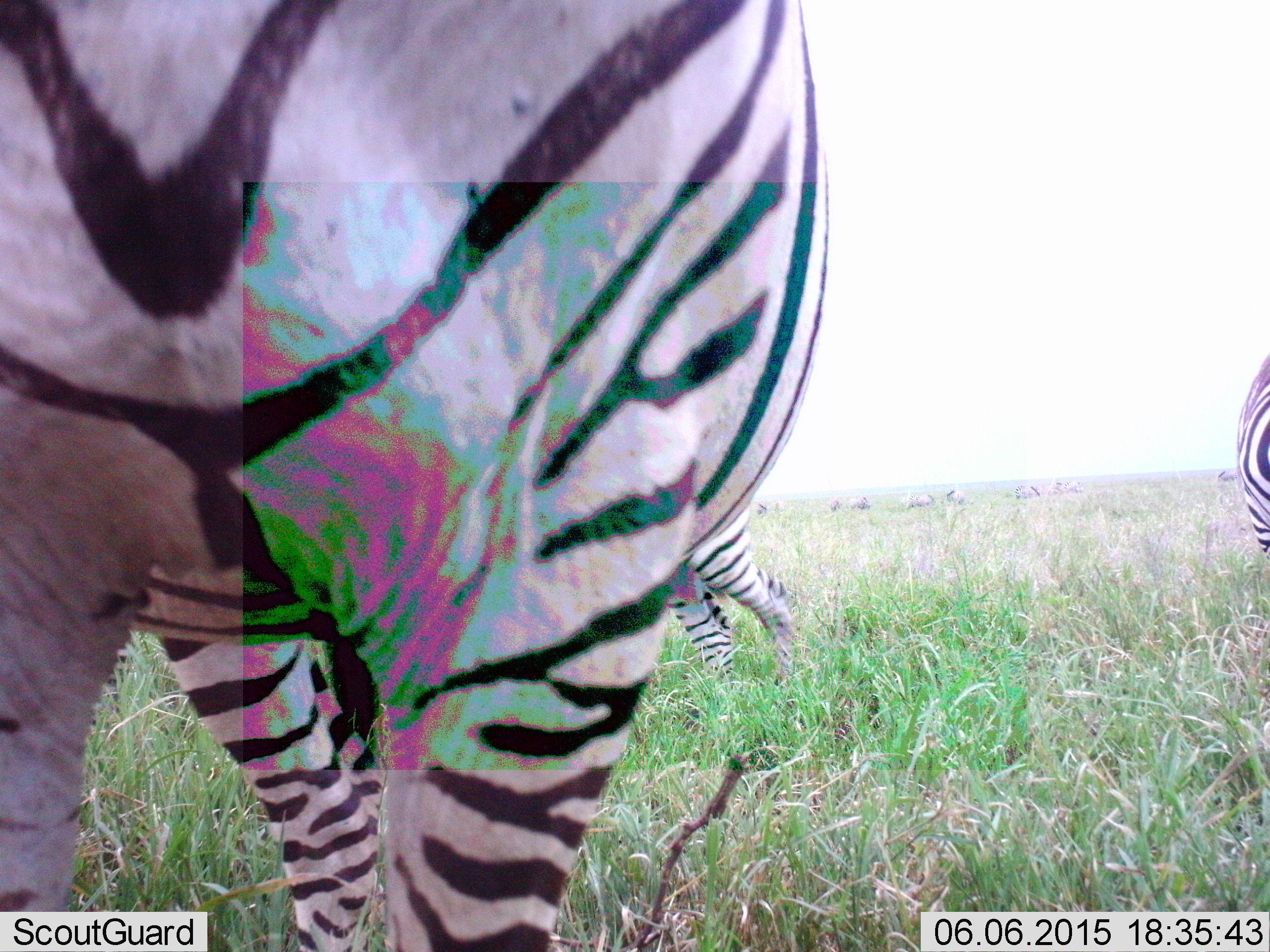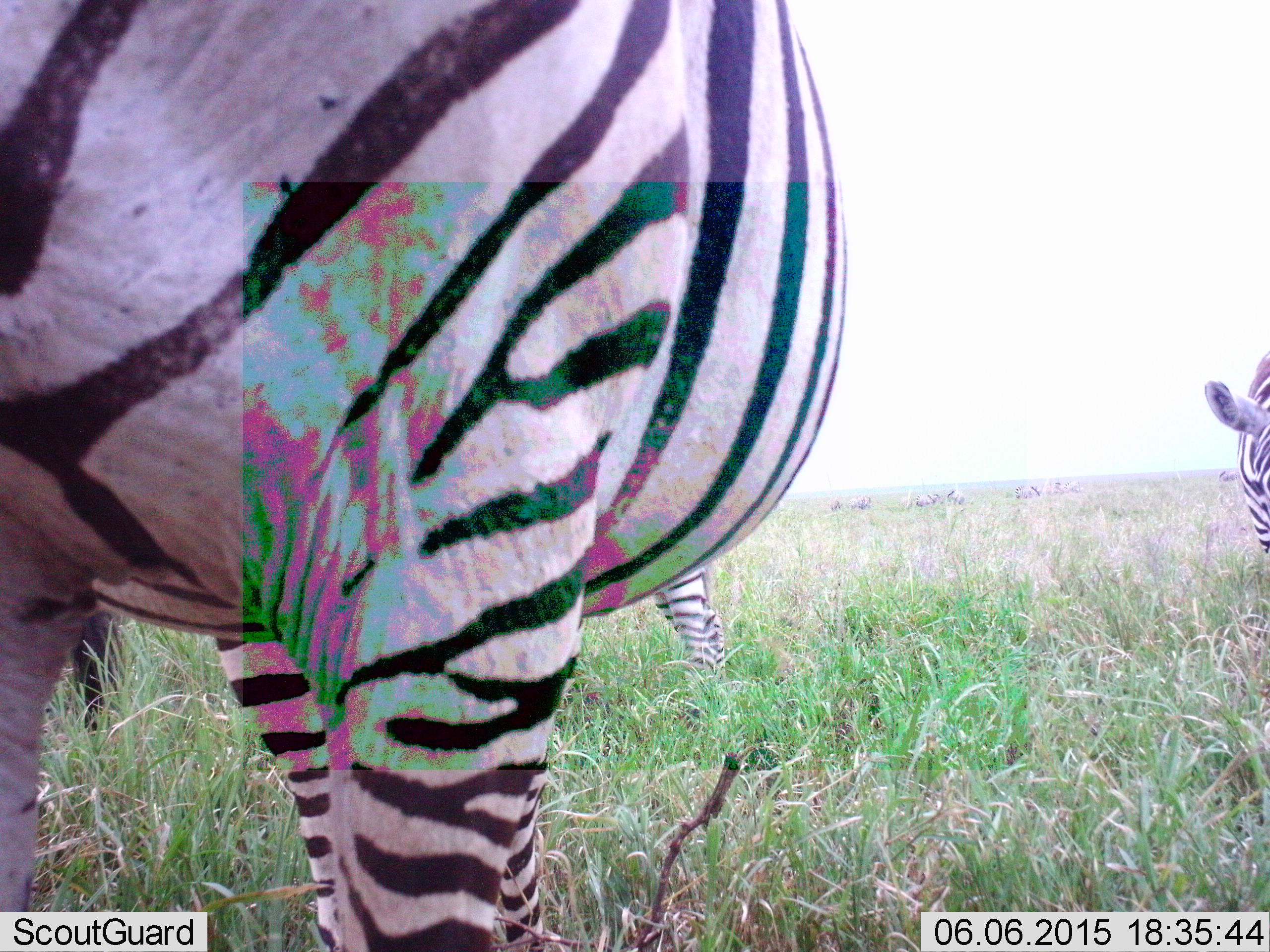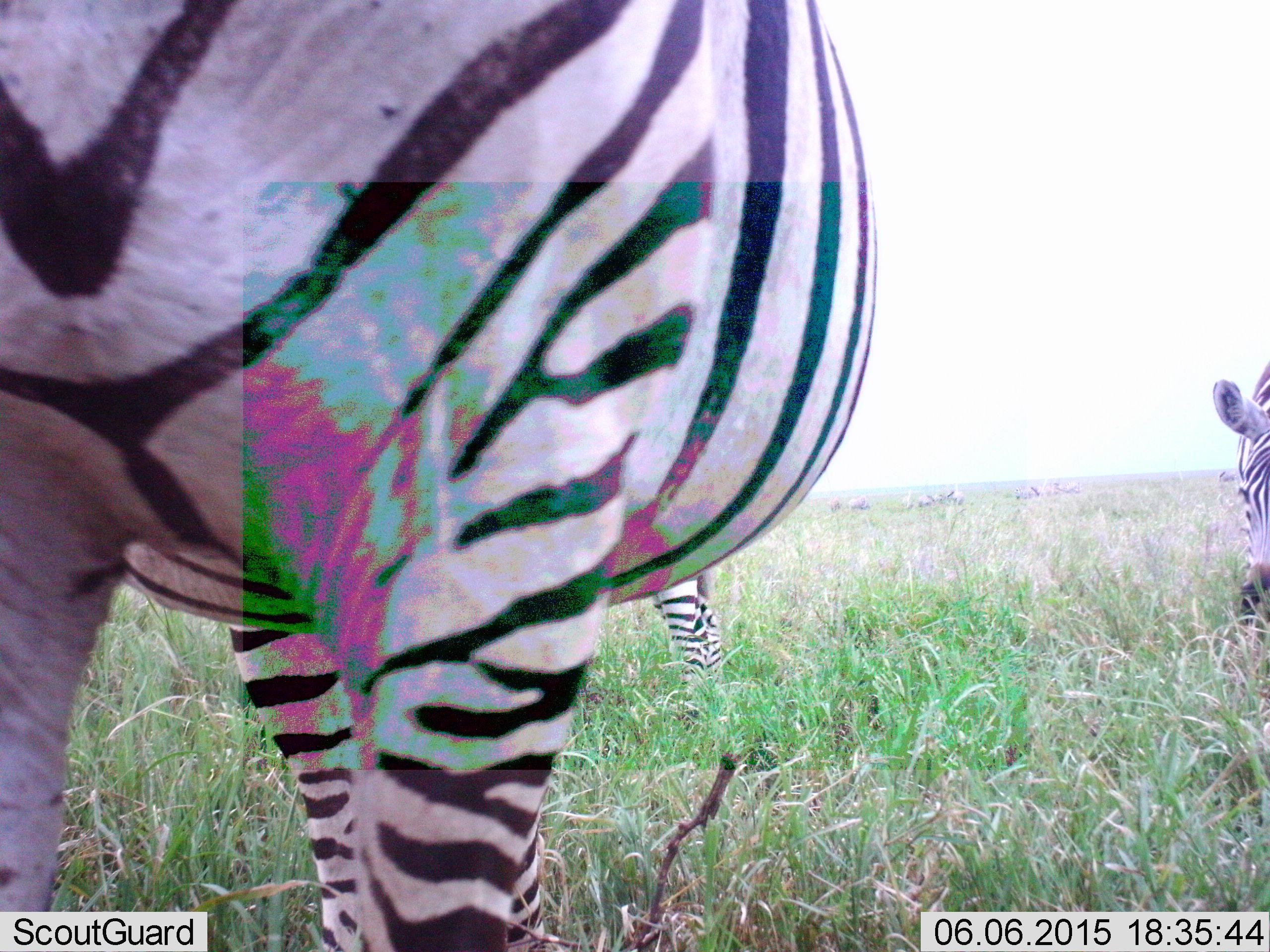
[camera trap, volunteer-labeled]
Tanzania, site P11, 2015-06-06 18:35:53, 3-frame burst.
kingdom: Animalia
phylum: Chordata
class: Mammalia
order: Perissodactyla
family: Equidae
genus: Equus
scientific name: Equus quagga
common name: plains zebra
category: zebra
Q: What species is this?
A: Zebra (plains zebra) (Equus quagga).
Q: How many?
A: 3.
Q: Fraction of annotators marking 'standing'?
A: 70%.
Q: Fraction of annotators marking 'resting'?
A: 0%.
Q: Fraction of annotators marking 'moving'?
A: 20%.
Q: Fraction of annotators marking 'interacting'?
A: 0%.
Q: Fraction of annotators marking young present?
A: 0%.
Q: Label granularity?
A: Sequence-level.